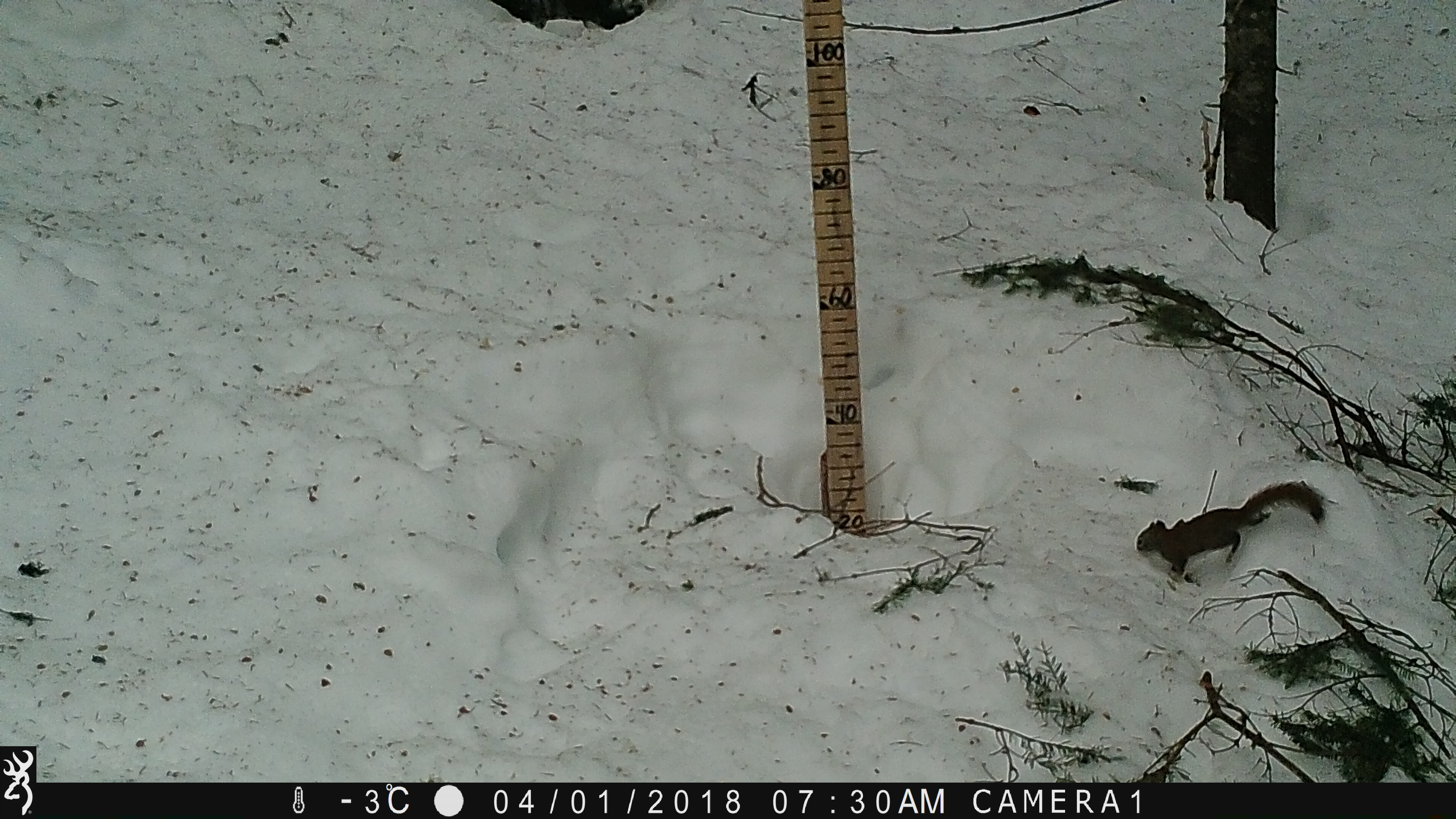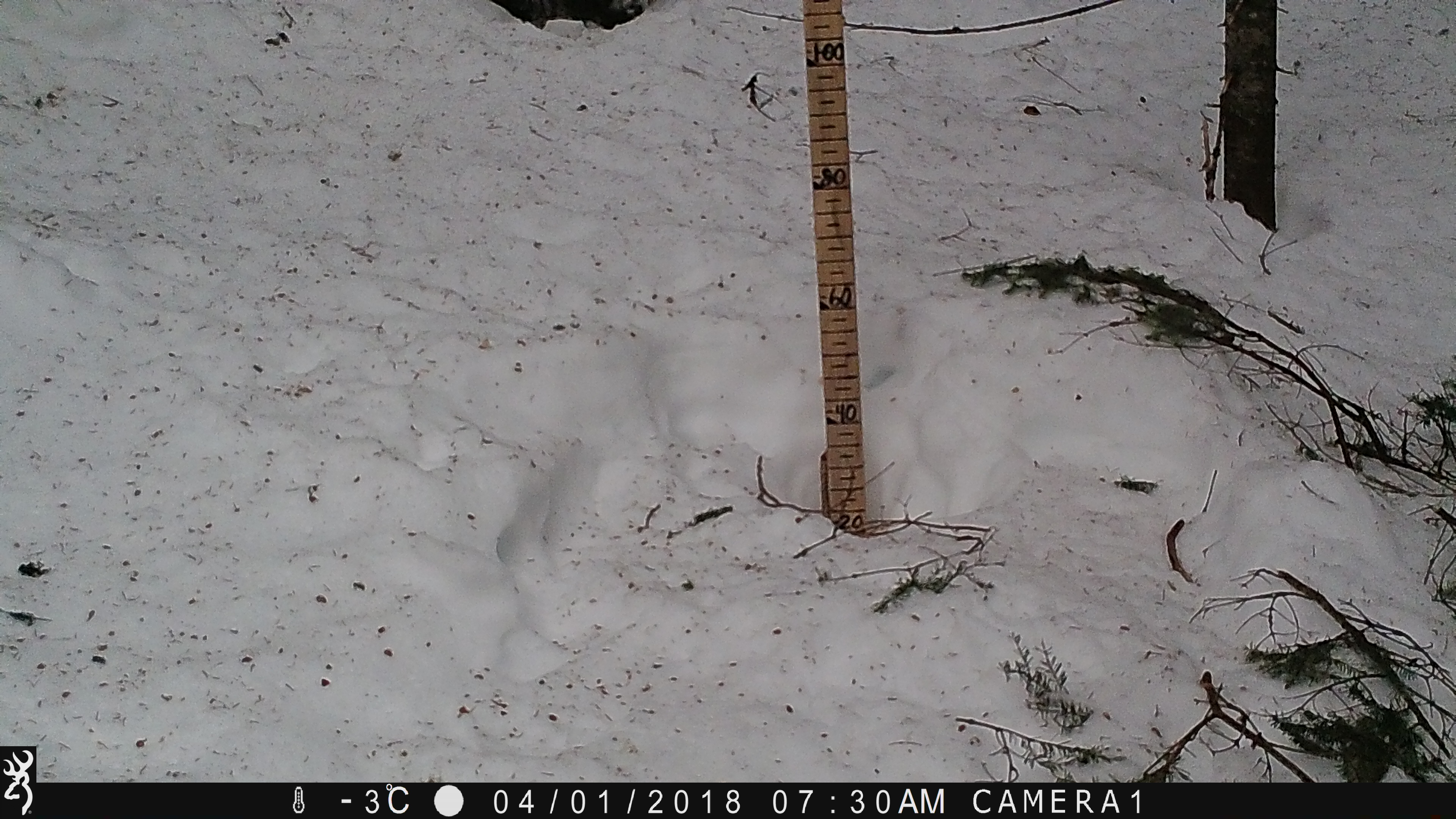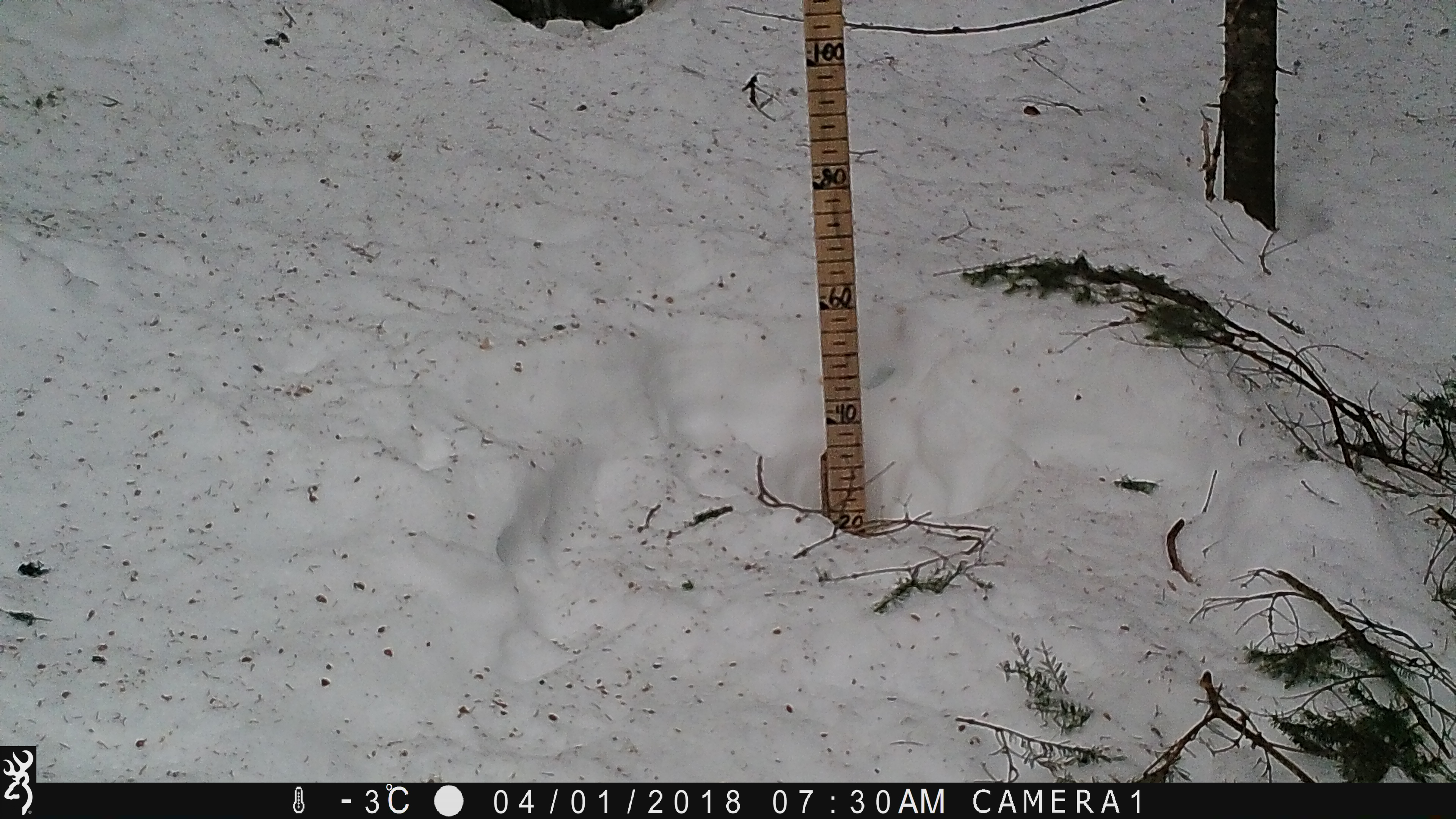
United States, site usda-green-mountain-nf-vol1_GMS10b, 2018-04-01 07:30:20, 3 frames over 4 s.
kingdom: Animalia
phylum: Chordata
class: Mammalia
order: Rodentia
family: Sciuridae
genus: Tamiasciurus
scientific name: Tamiasciurus hudsonicus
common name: red squirrel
Red squirrel (Tamiasciurus hudsonicus).